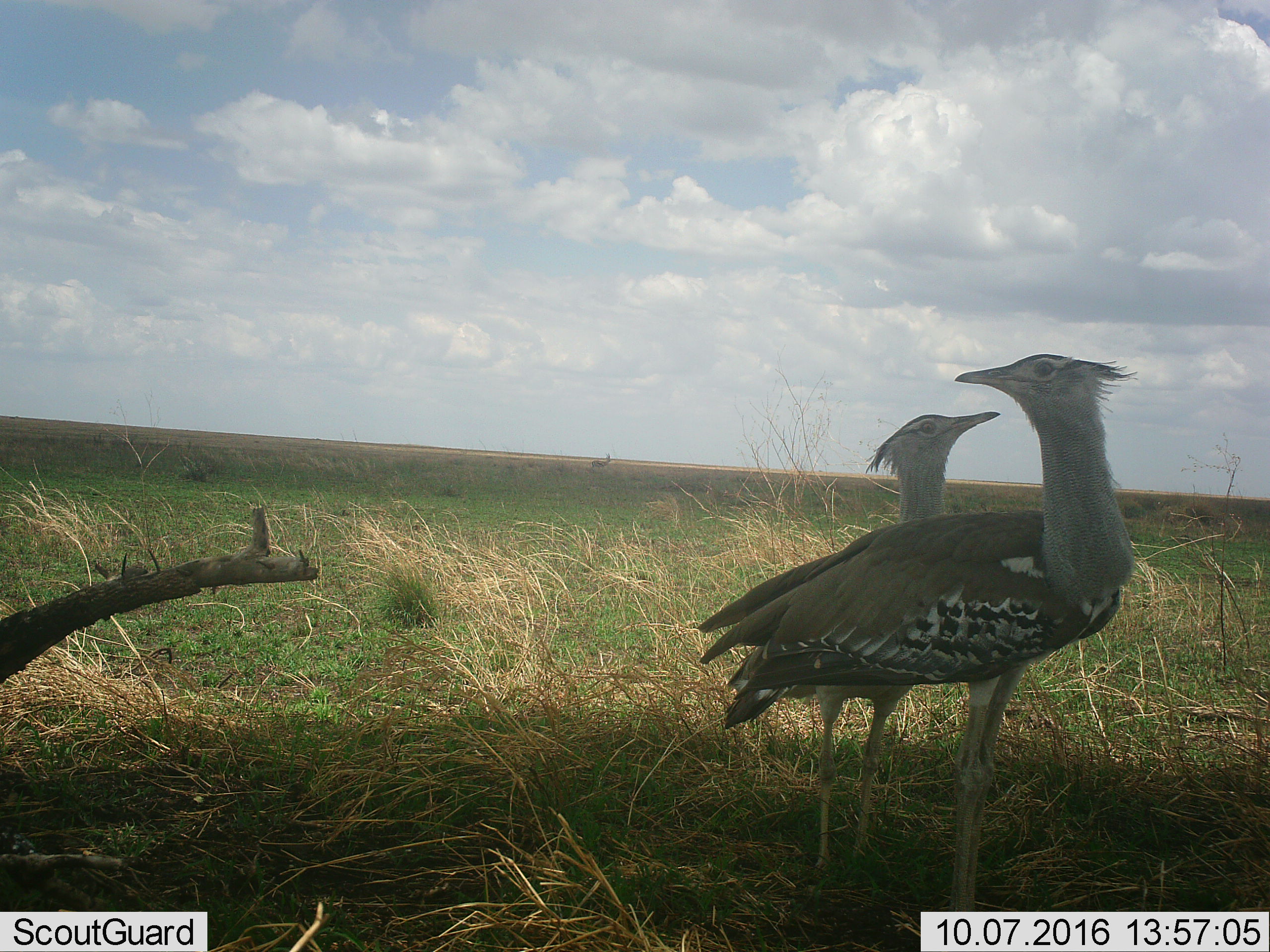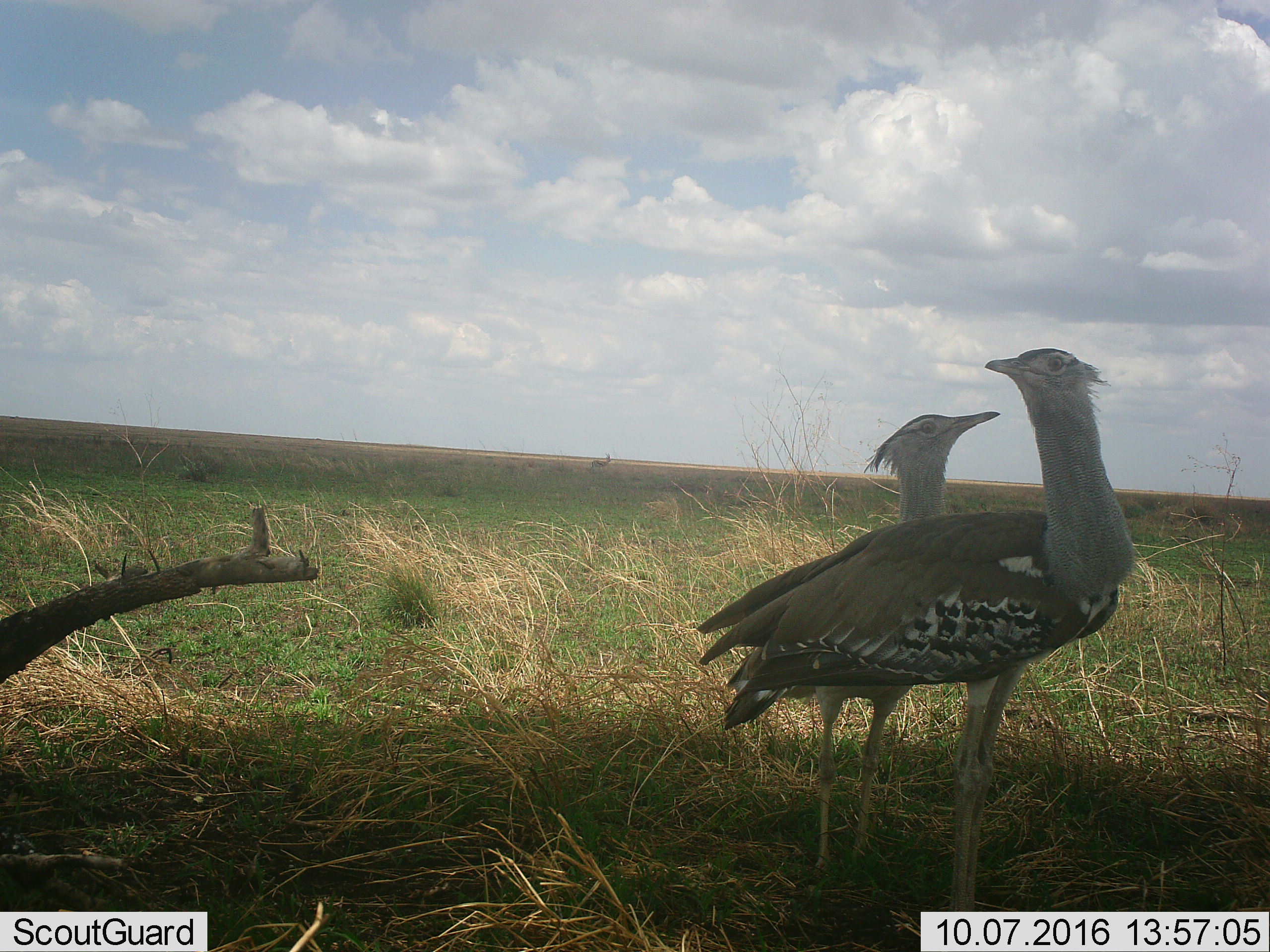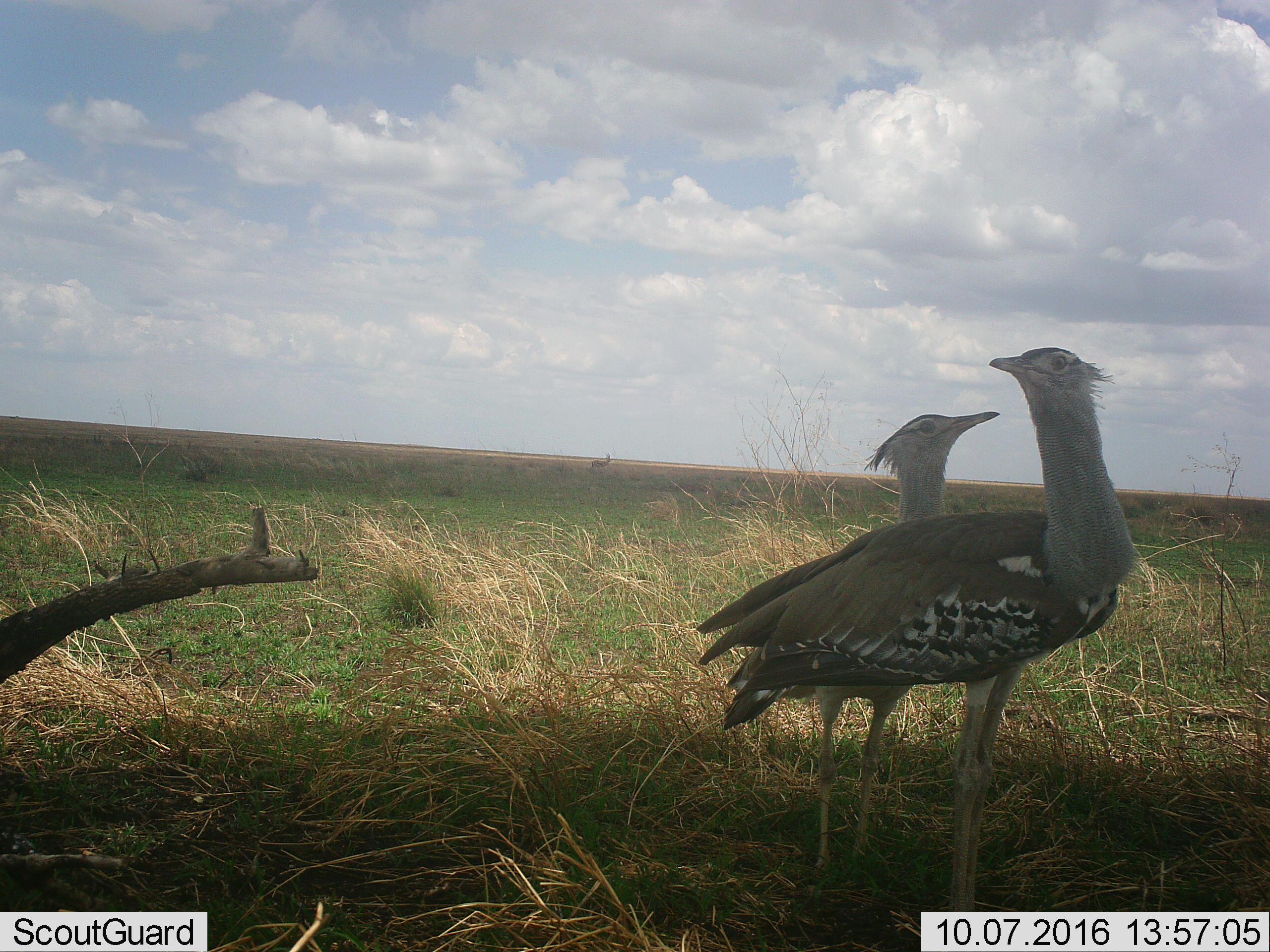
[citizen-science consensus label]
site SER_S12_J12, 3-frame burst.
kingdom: Animalia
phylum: Chordata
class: Aves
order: Otidiformes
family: Otididae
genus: Ardeotis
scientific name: Ardeotis kori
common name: kori bustard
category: bustardkori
Bustardkori (kori bustard) (Ardeotis kori), count 2. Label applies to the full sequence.